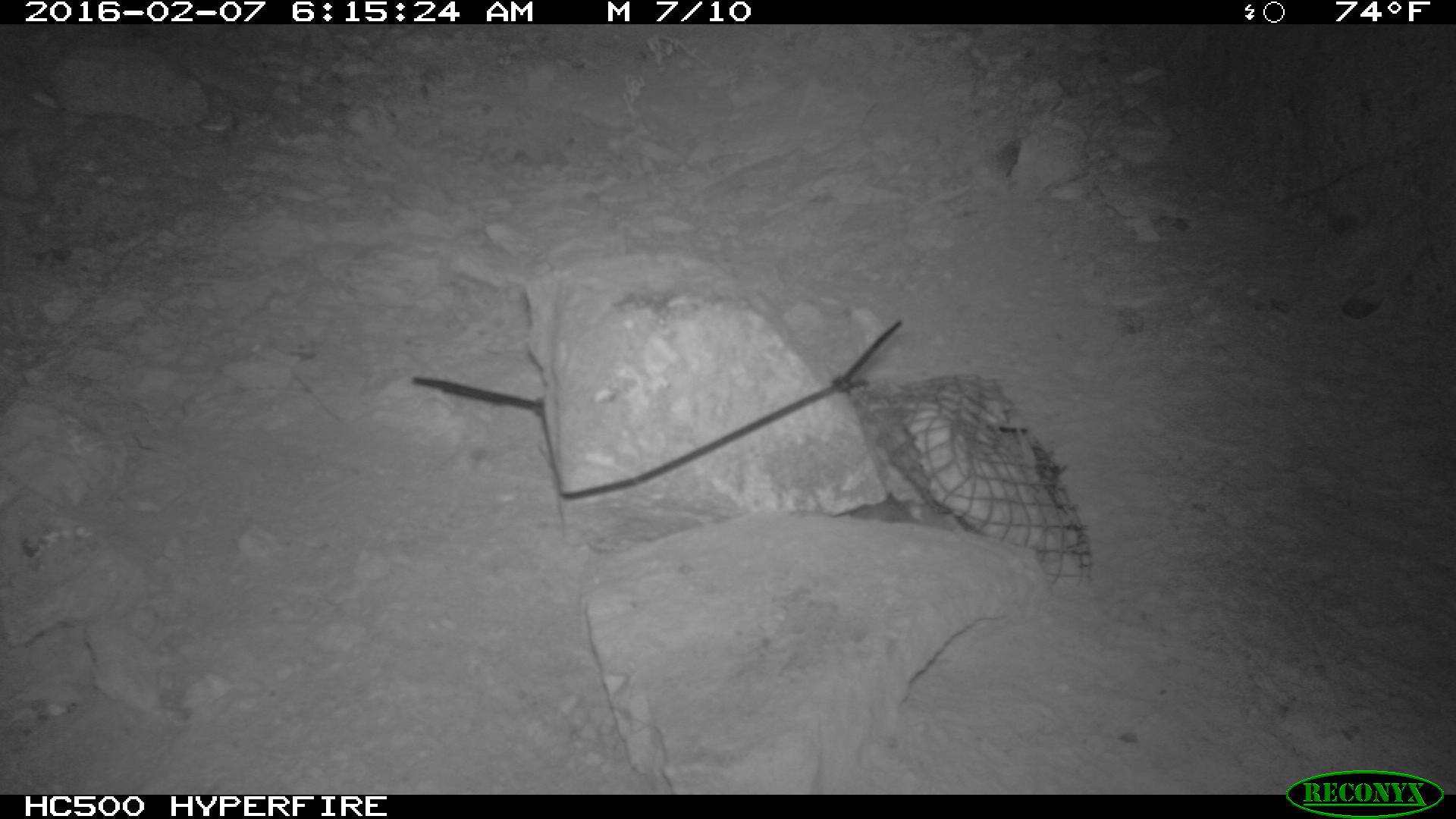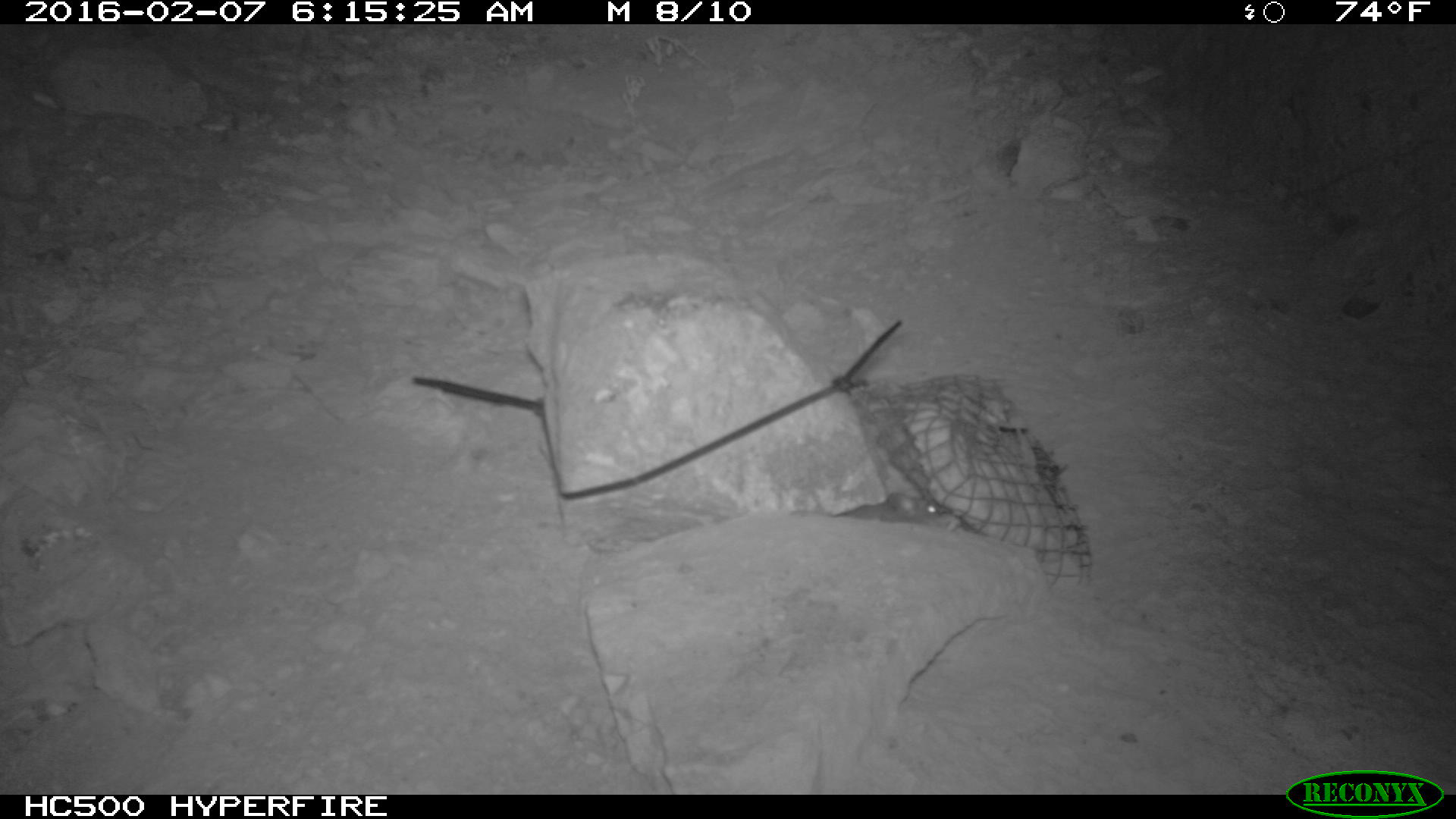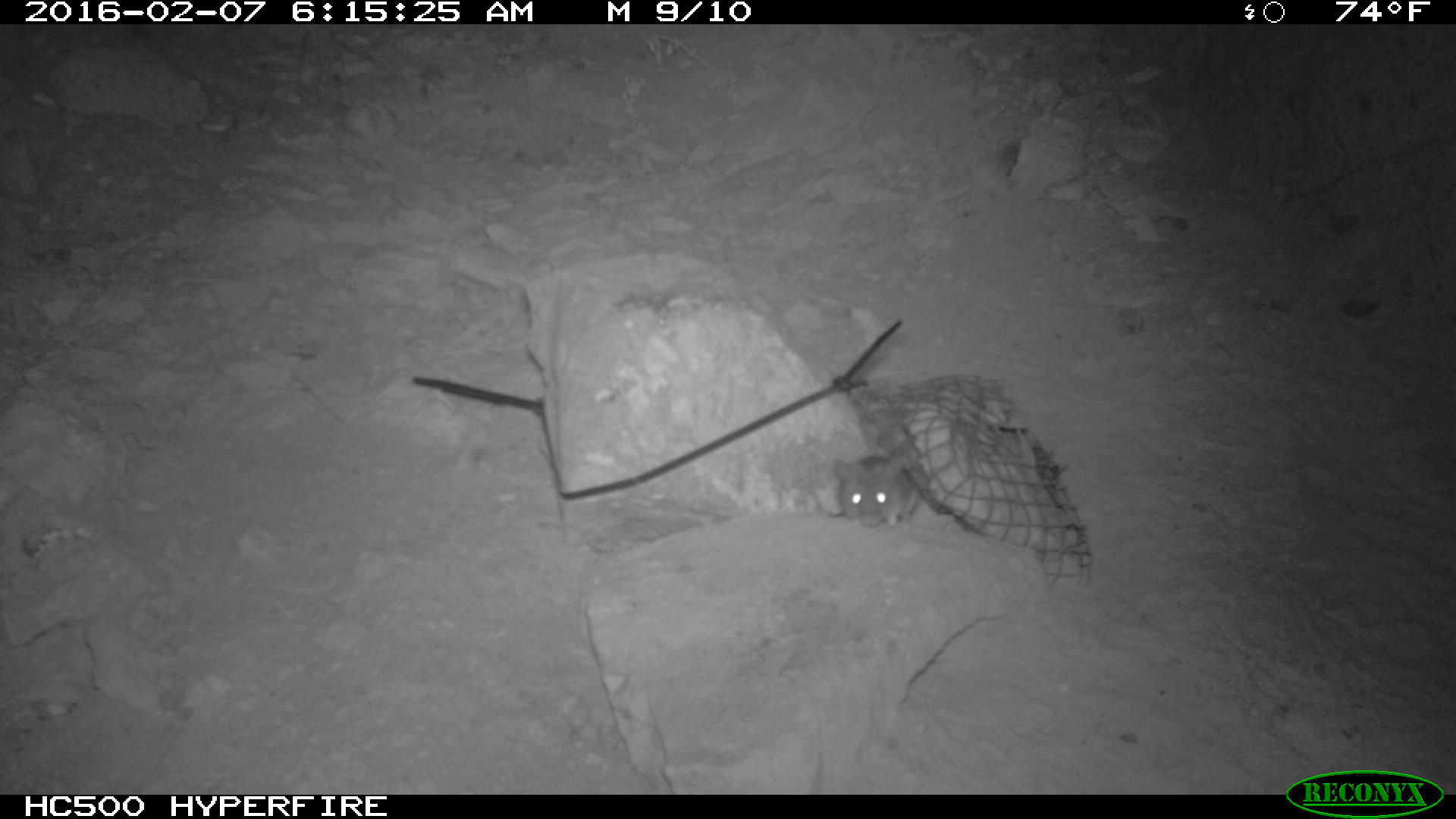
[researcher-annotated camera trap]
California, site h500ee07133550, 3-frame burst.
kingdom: Animalia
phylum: Chordata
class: Mammalia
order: Rodentia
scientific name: Rodentia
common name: rodent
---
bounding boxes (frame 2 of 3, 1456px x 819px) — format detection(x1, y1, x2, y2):
rodent: detection(828, 488, 950, 524)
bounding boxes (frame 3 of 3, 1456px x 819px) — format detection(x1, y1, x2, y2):
rodent: detection(835, 425, 923, 525)